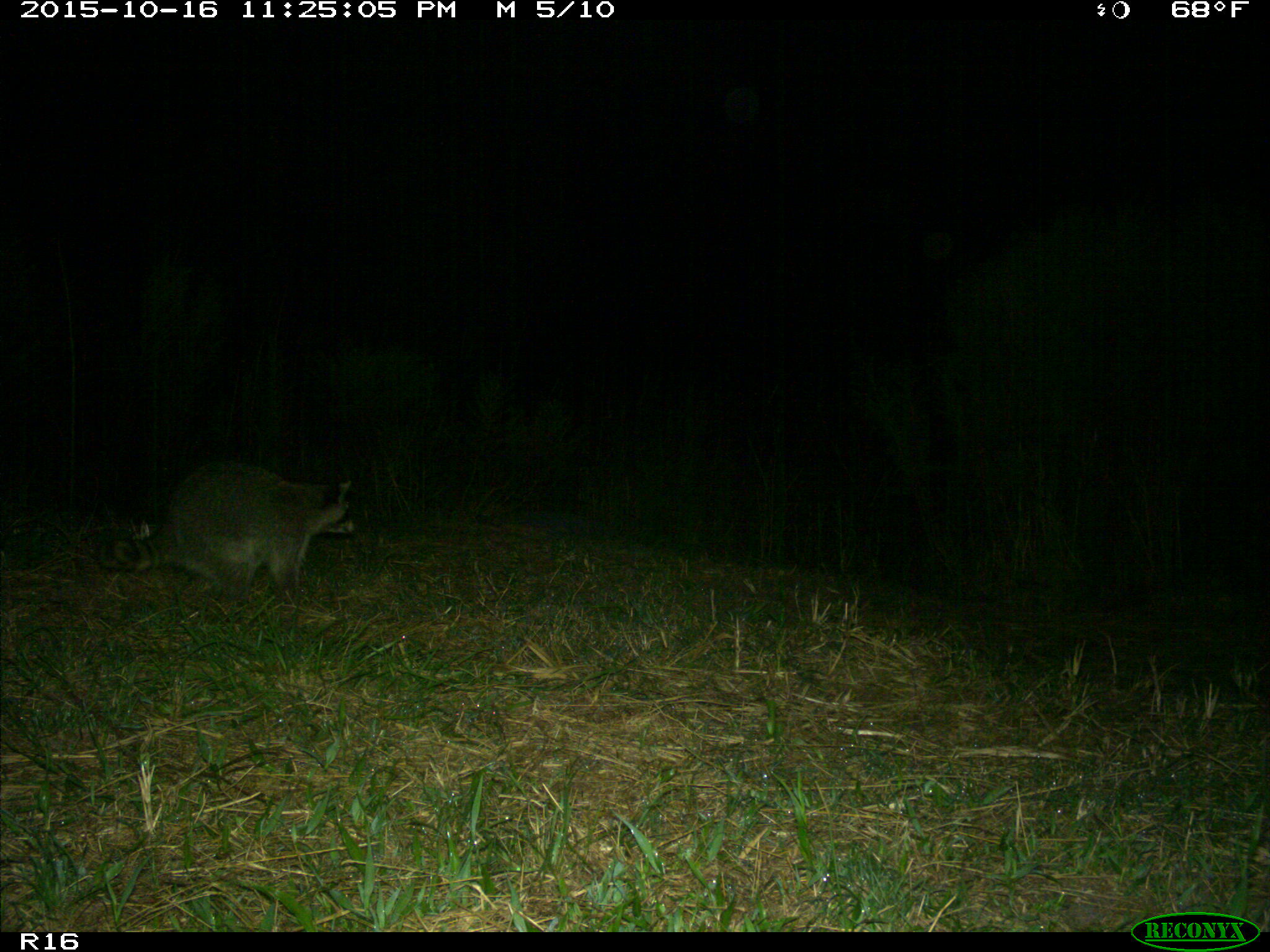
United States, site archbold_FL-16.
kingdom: Animalia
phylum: Chordata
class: Mammalia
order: Carnivora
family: Procyonidae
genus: Procyon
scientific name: Procyon lotor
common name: common raccoon